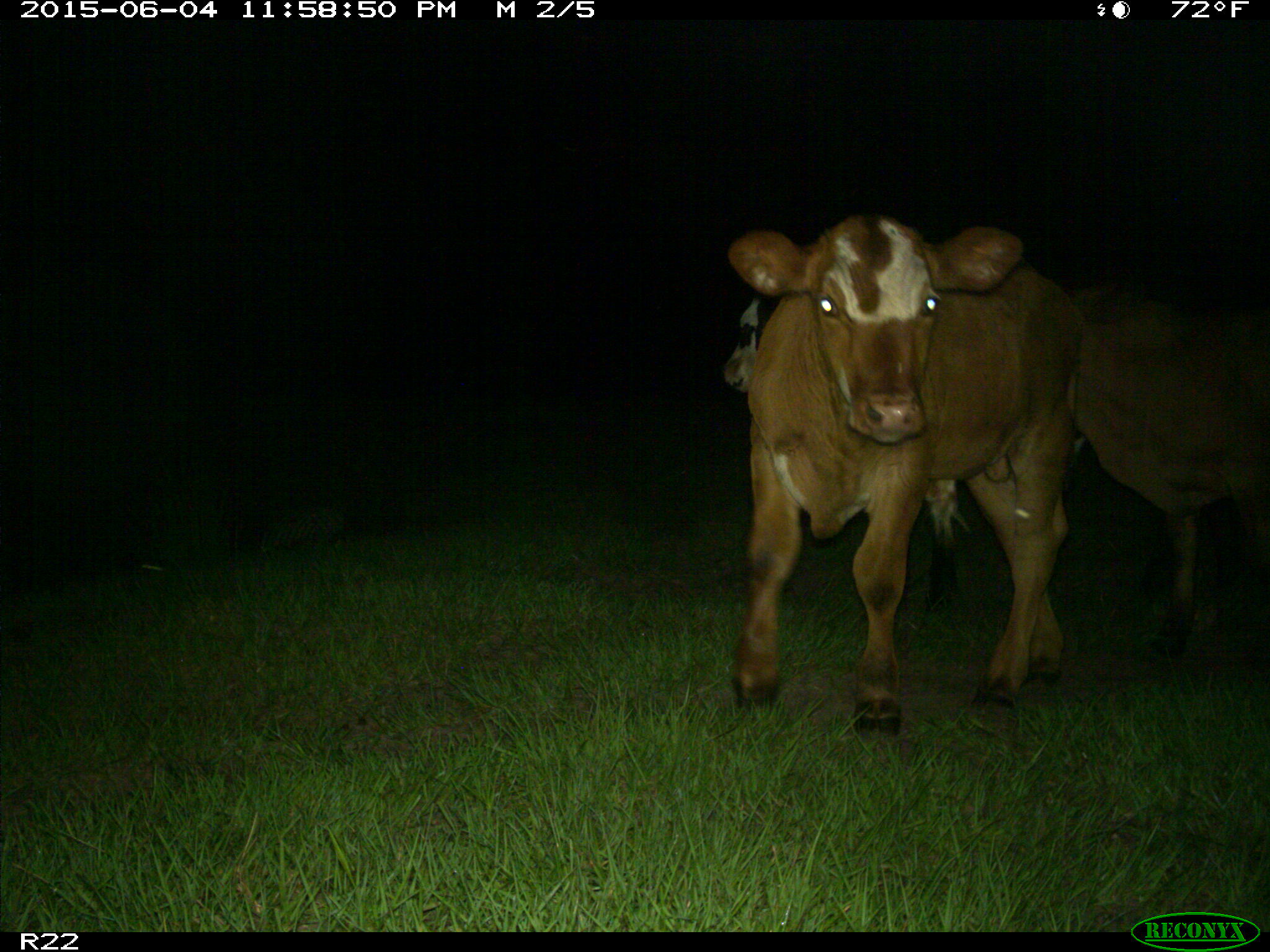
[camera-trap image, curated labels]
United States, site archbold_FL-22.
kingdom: Animalia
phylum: Chordata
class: Mammalia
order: Artiodactyla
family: Bovidae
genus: Bos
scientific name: Bos taurus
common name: domestic cow